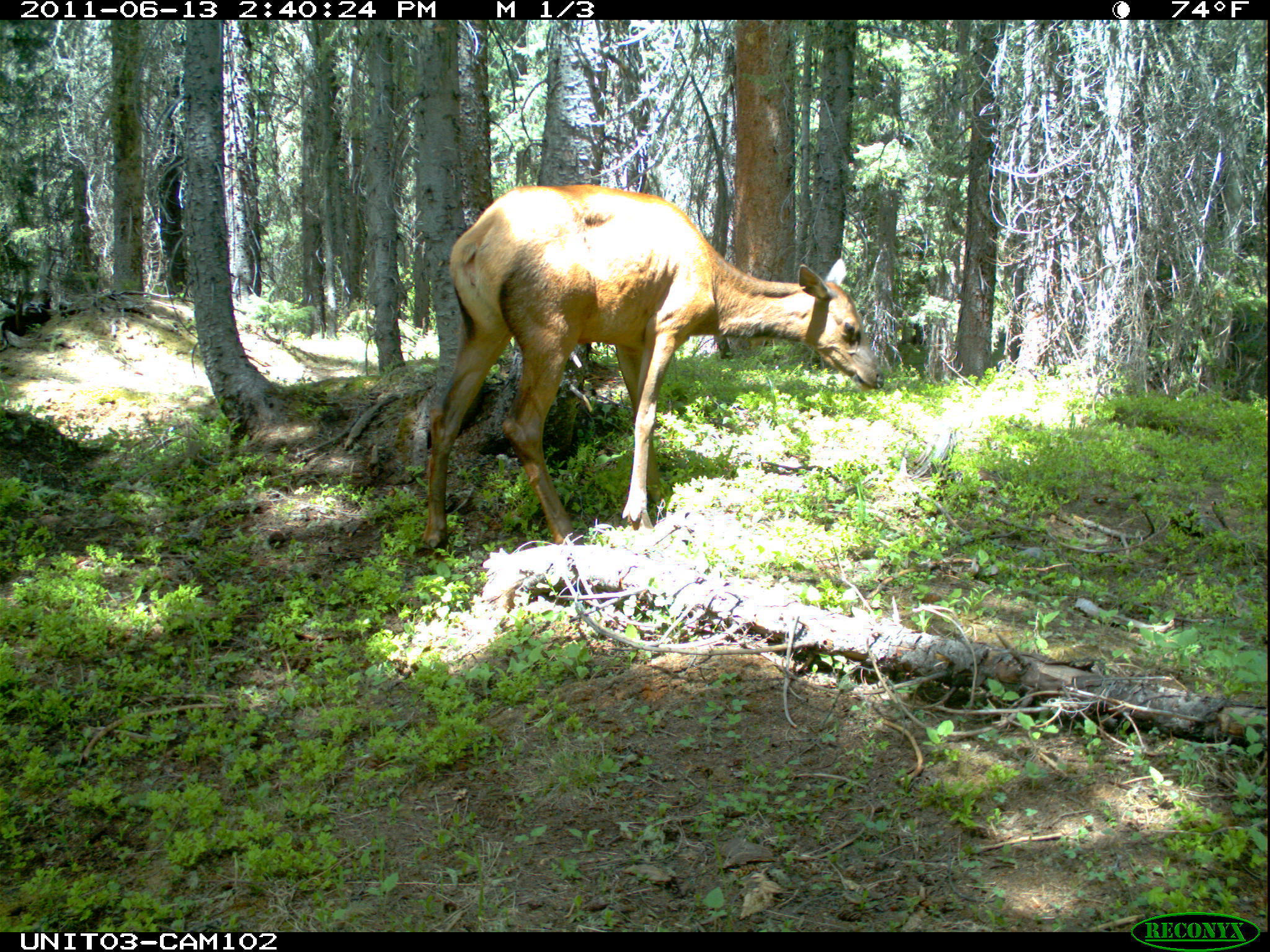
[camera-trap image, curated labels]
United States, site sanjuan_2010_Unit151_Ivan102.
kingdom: Animalia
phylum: Chordata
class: Mammalia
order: Artiodactyla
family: Cervidae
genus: Cervus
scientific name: Cervus elaphus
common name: red deer